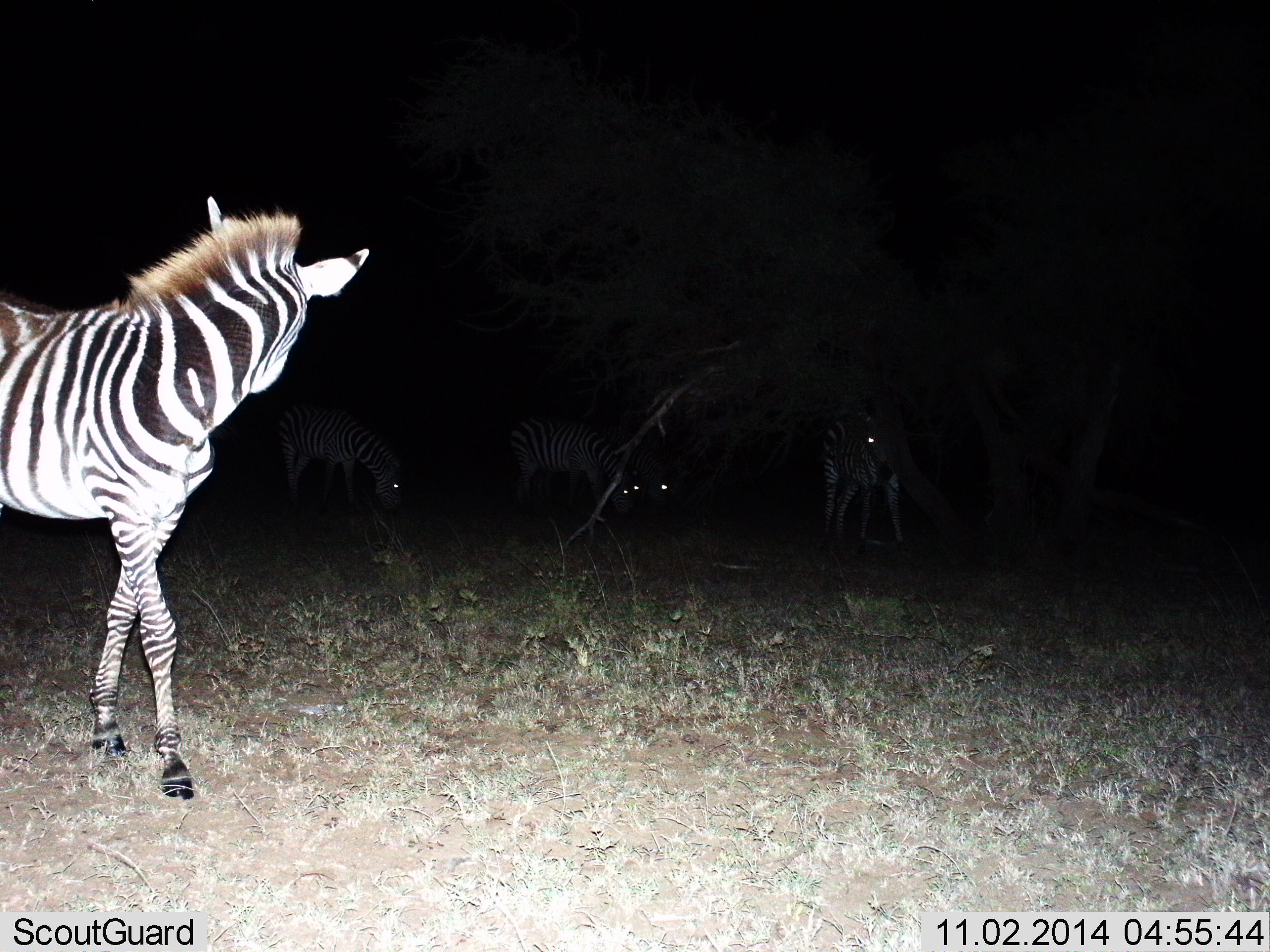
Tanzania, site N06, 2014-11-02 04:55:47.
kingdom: Animalia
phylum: Chordata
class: Mammalia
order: Perissodactyla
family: Equidae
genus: Equus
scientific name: Equus quagga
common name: plains zebra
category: zebra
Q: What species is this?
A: Zebra (plains zebra) (Equus quagga).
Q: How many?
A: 5.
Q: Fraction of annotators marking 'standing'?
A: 50%.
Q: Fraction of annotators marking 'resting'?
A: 0%.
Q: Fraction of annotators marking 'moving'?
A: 40%.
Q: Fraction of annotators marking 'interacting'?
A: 0%.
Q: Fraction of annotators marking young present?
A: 0%.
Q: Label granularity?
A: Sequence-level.